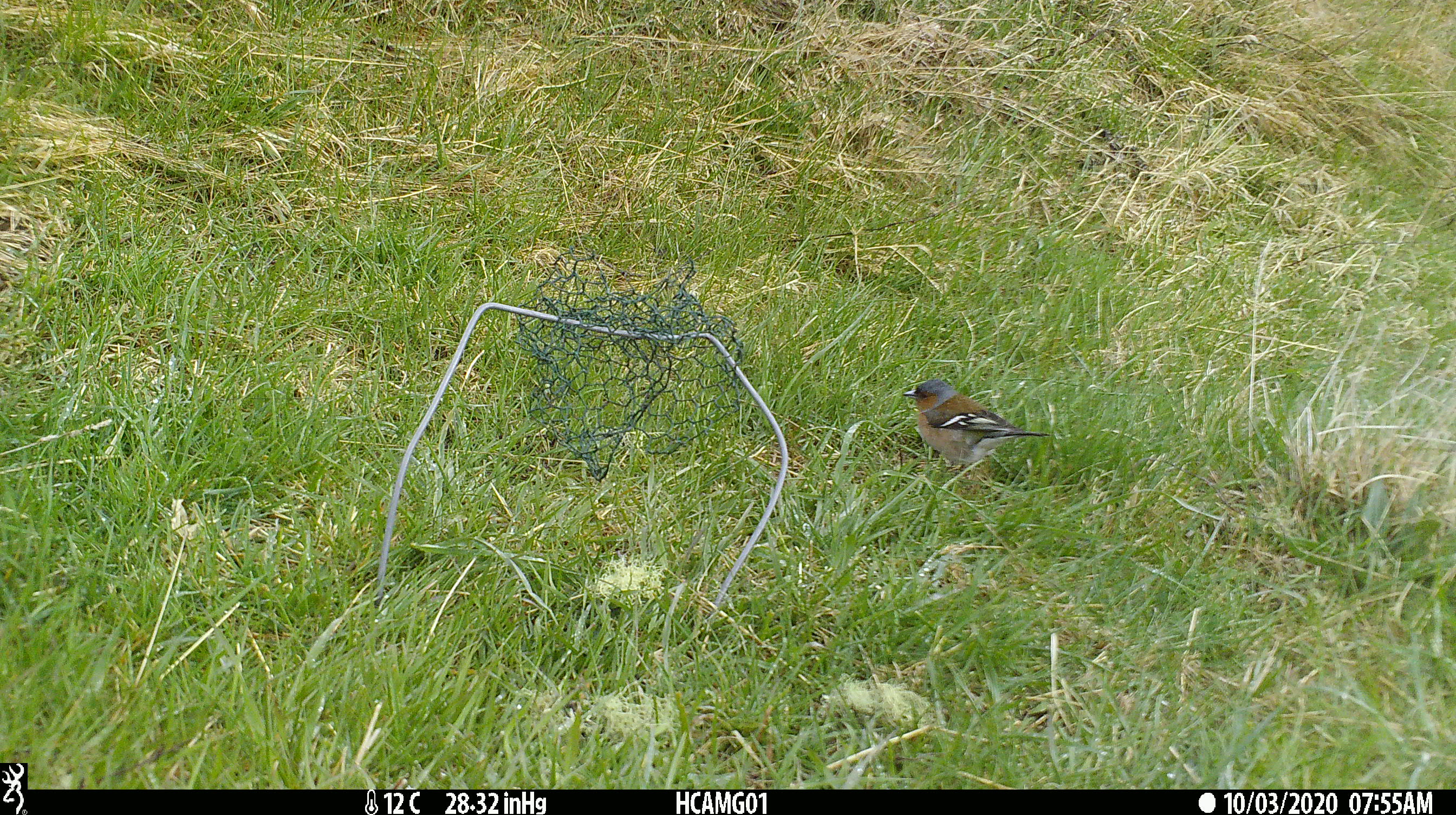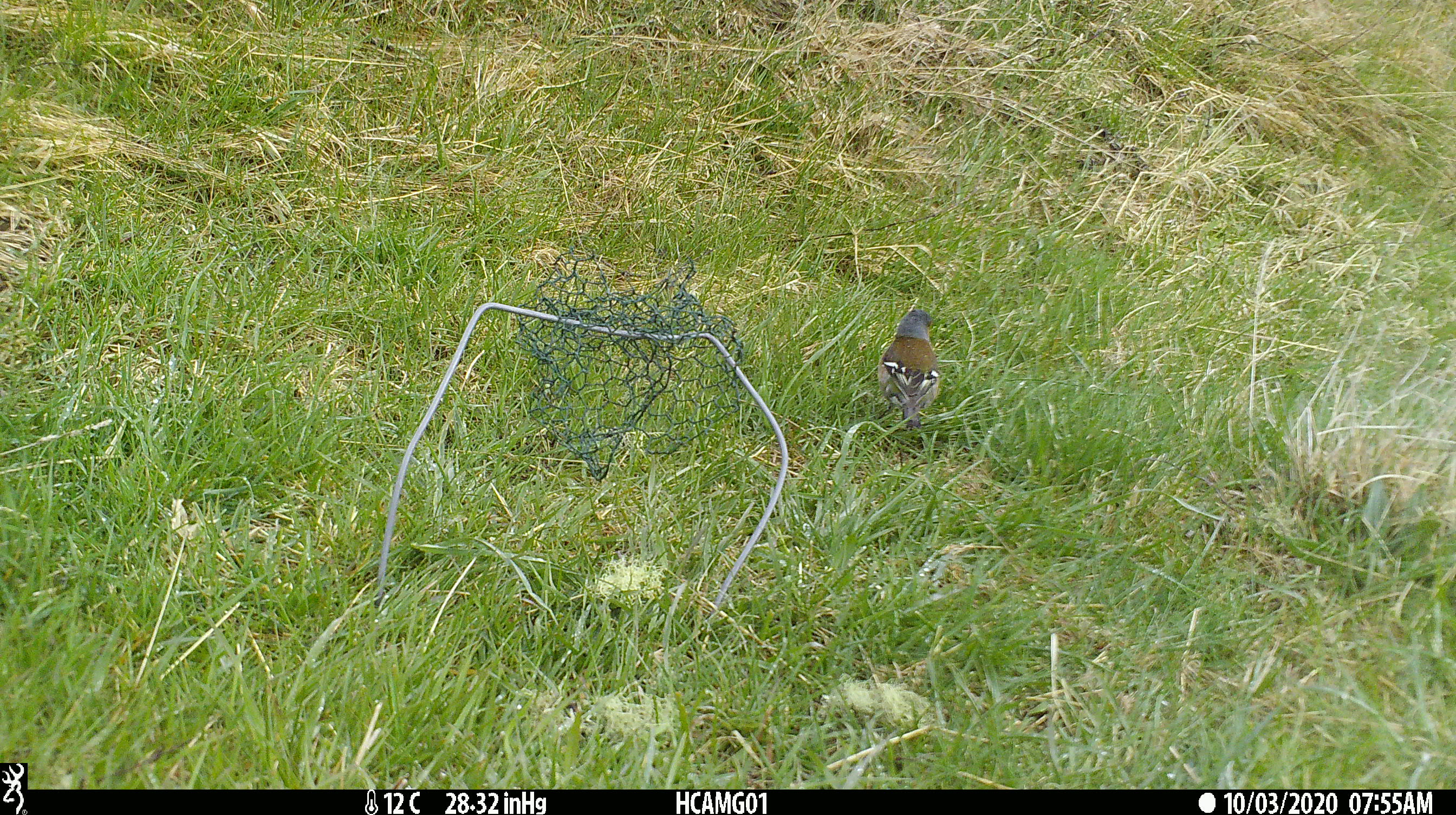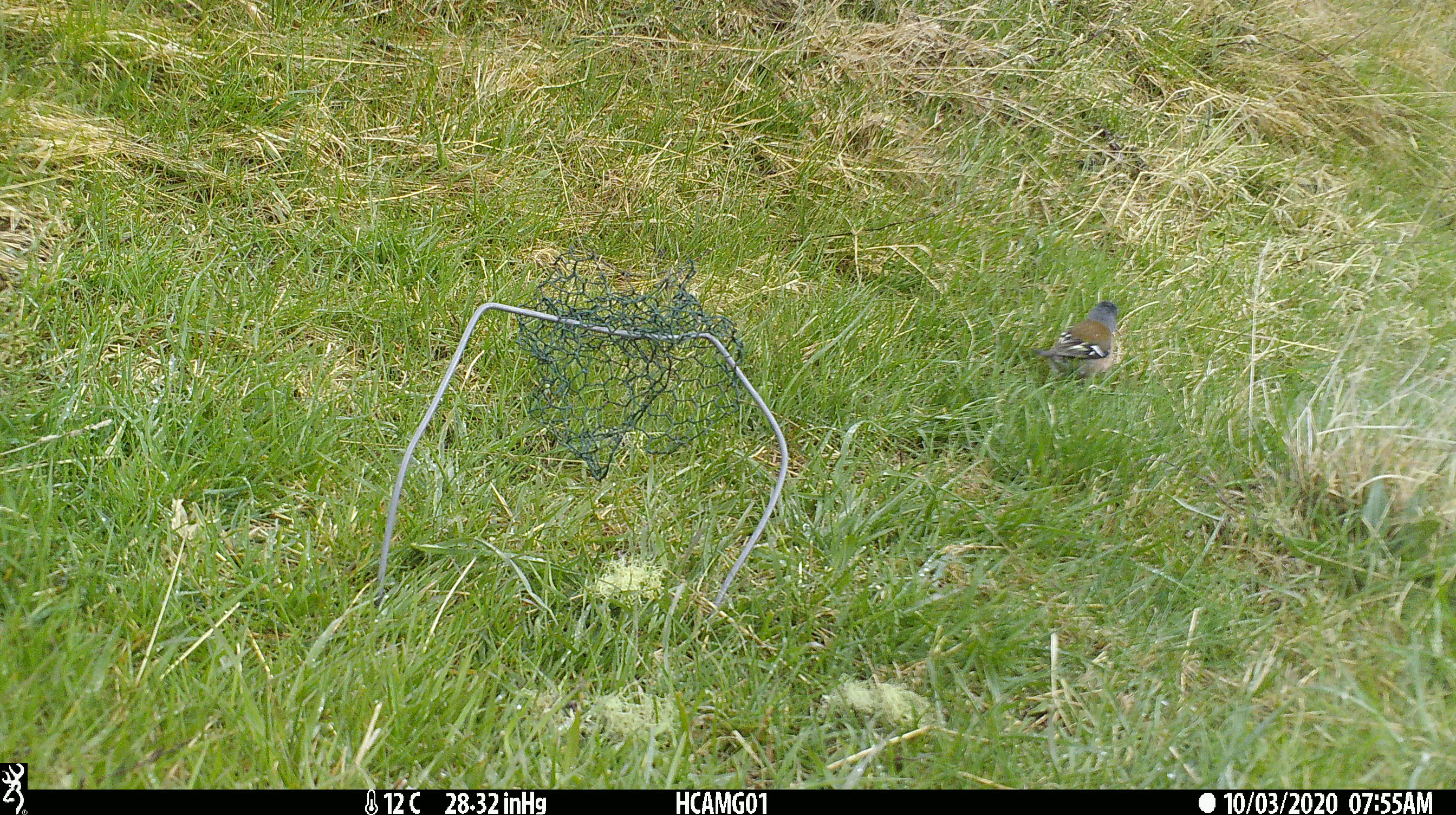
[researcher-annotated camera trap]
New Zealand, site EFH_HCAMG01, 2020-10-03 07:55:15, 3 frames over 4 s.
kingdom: Animalia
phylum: Chordata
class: Aves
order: Passeriformes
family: Fringillidae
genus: Fringilla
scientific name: Fringilla coelebs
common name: common chaffinch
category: chaffinch